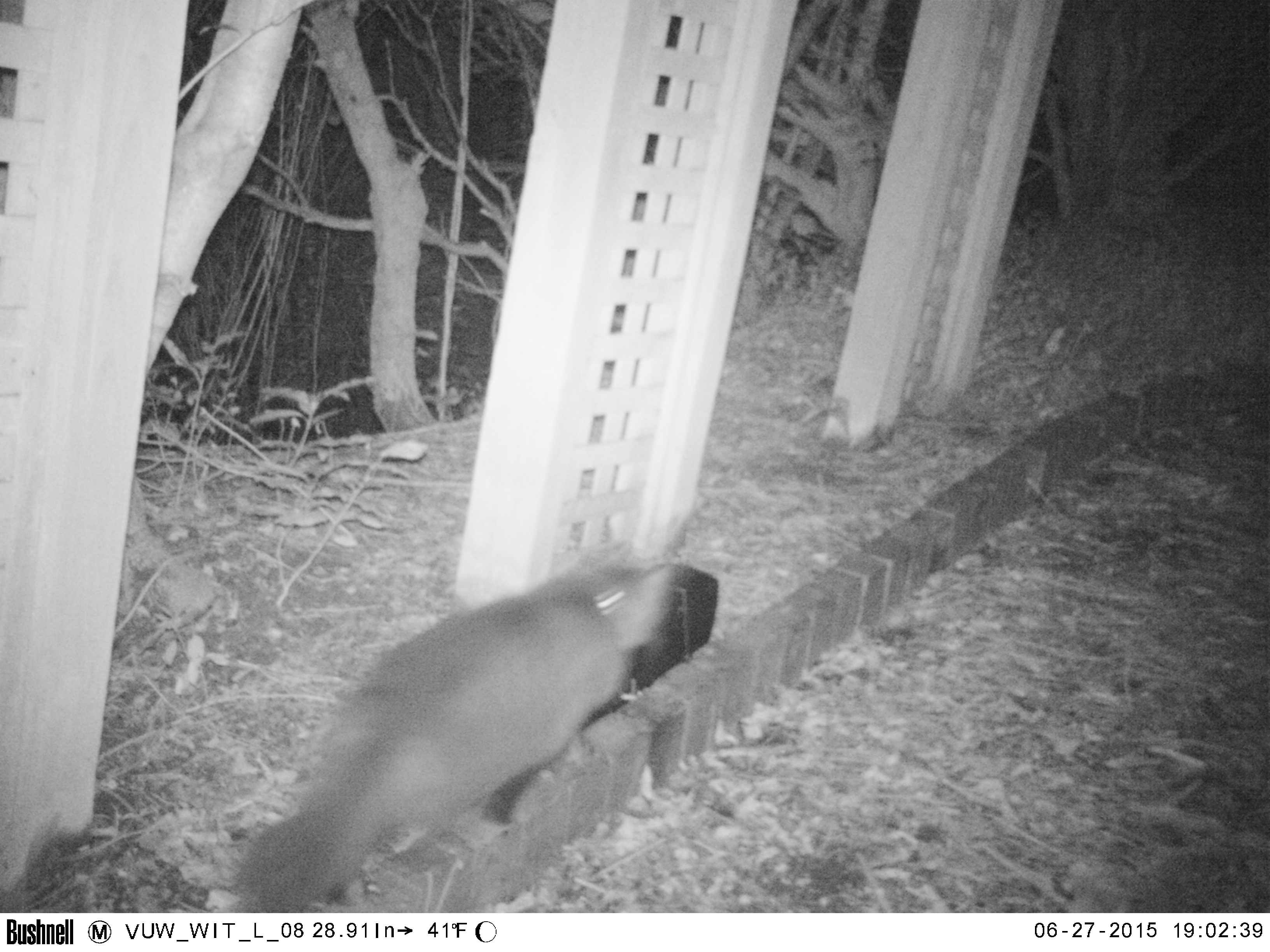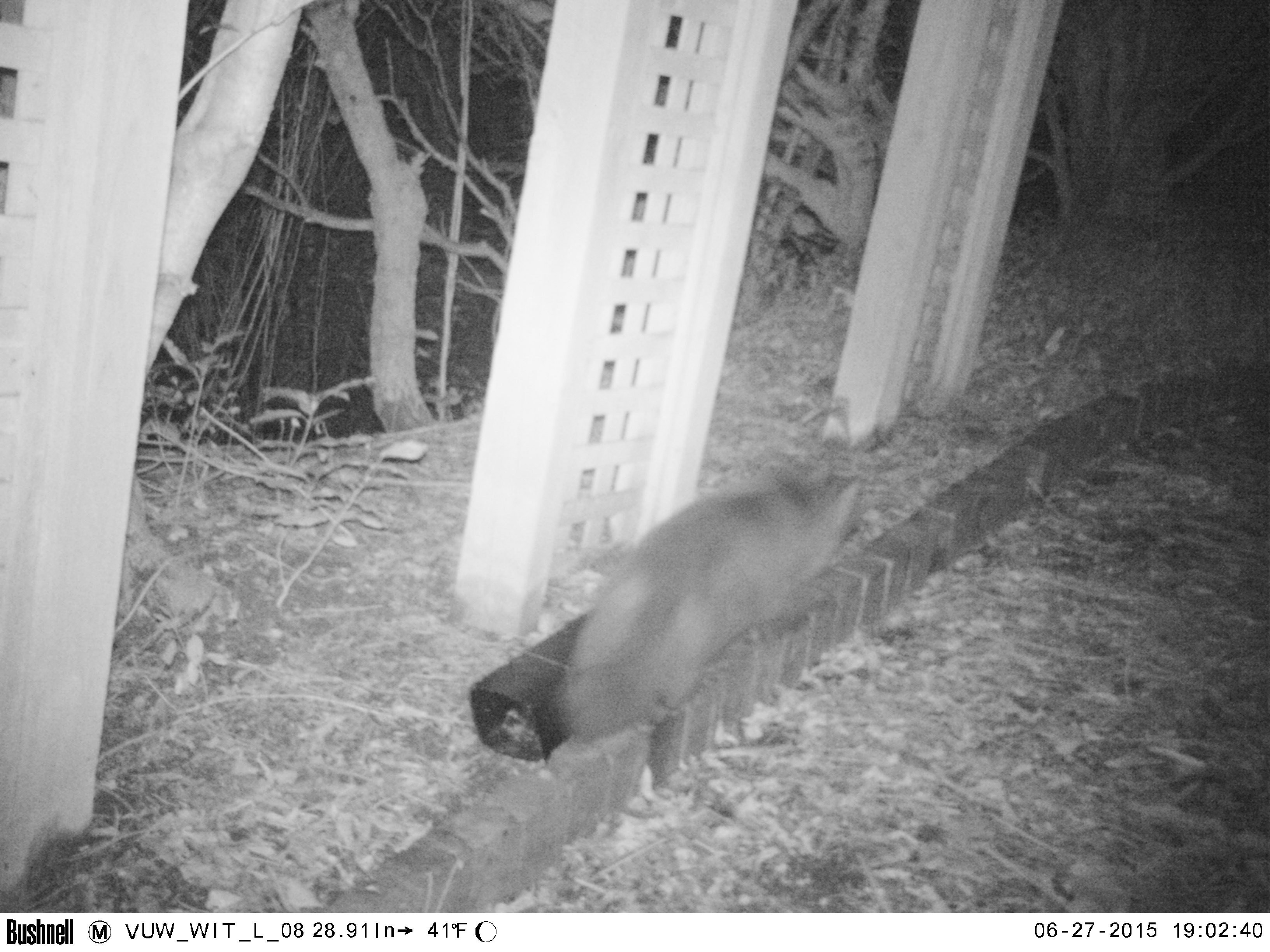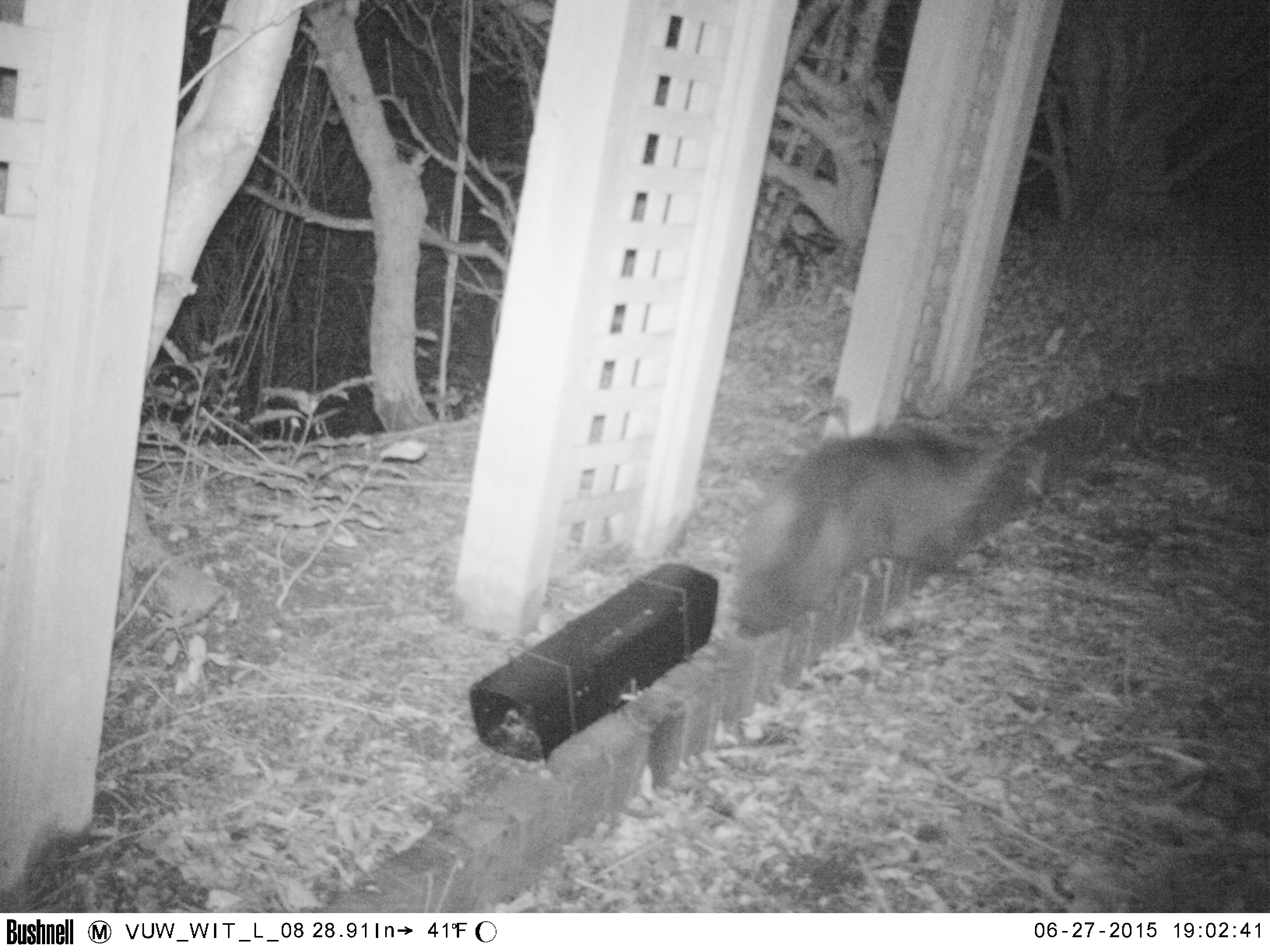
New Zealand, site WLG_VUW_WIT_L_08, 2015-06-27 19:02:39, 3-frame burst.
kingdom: Animalia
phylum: Chordata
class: Mammalia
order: Carnivora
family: Felidae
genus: Felis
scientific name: Felis catus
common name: domestic cat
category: cat